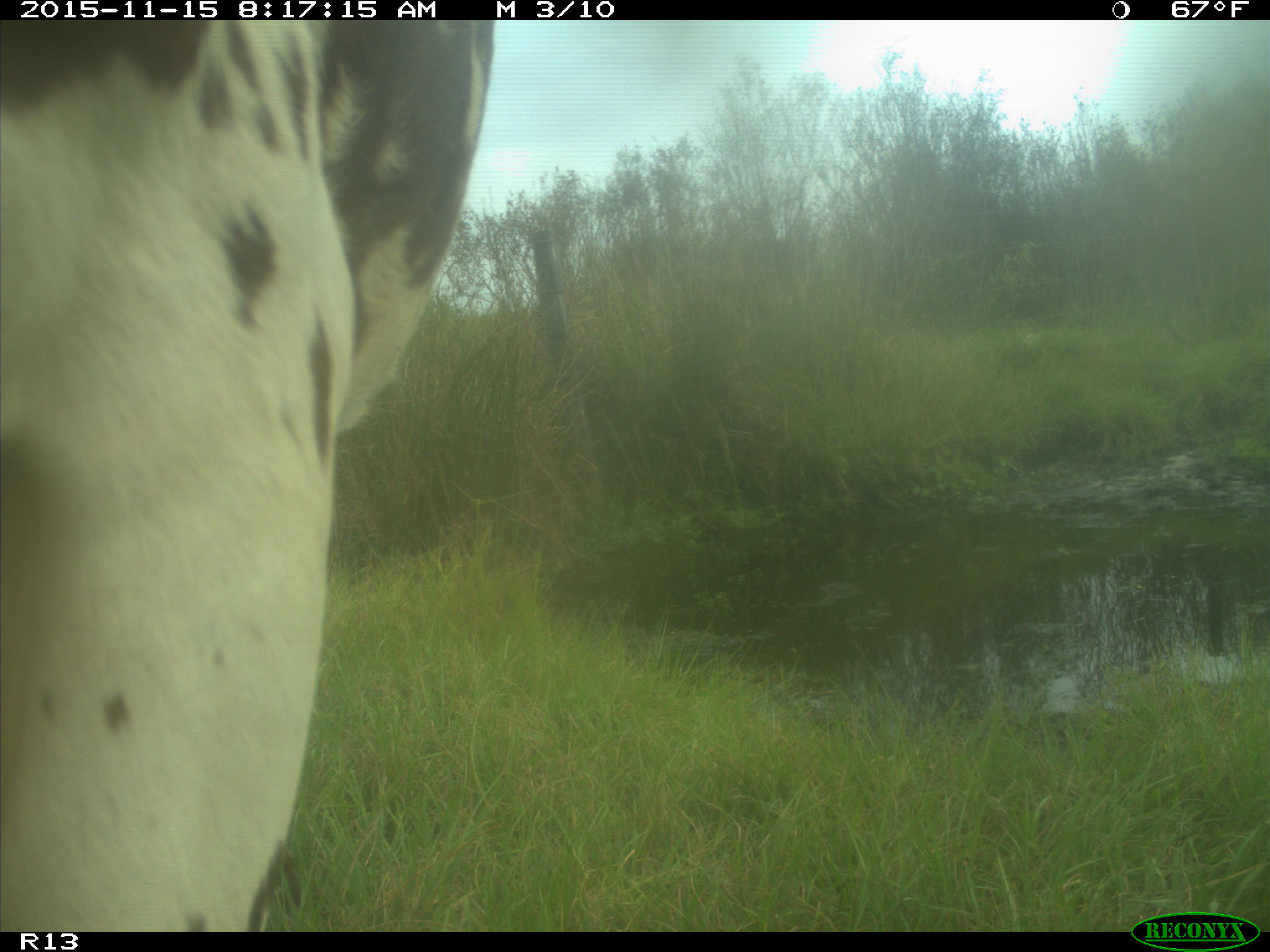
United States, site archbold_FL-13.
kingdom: Animalia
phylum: Chordata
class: Mammalia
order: Artiodactyla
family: Bovidae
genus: Bos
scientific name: Bos taurus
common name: domestic cow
Bos taurus (domestic cow).